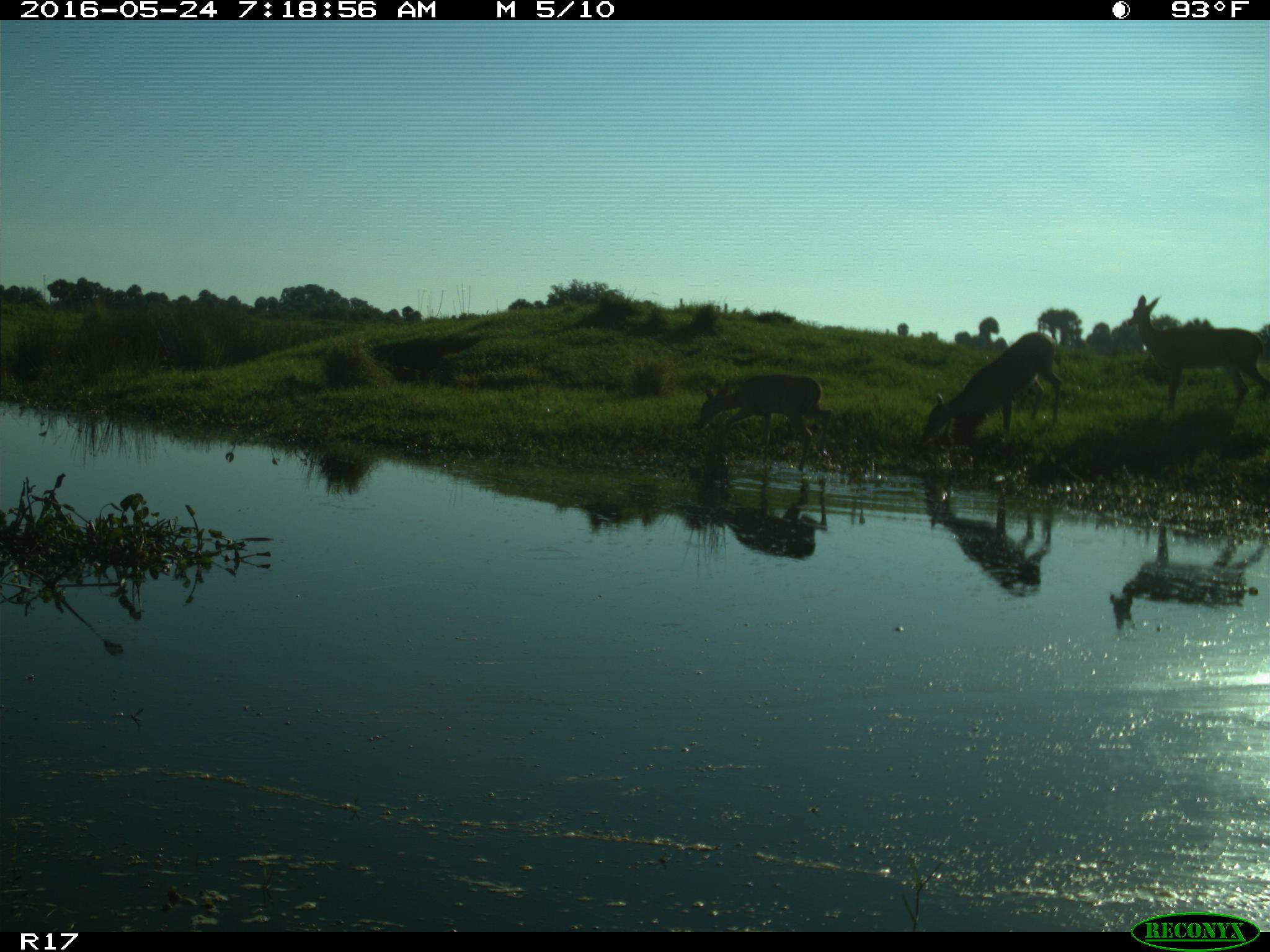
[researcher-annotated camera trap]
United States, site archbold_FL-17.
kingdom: Animalia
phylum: Chordata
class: Mammalia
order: Artiodactyla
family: Cervidae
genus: Odocoileus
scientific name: Odocoileus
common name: deer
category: unidentified deer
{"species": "unidentified deer (deer) (Odocoileus)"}